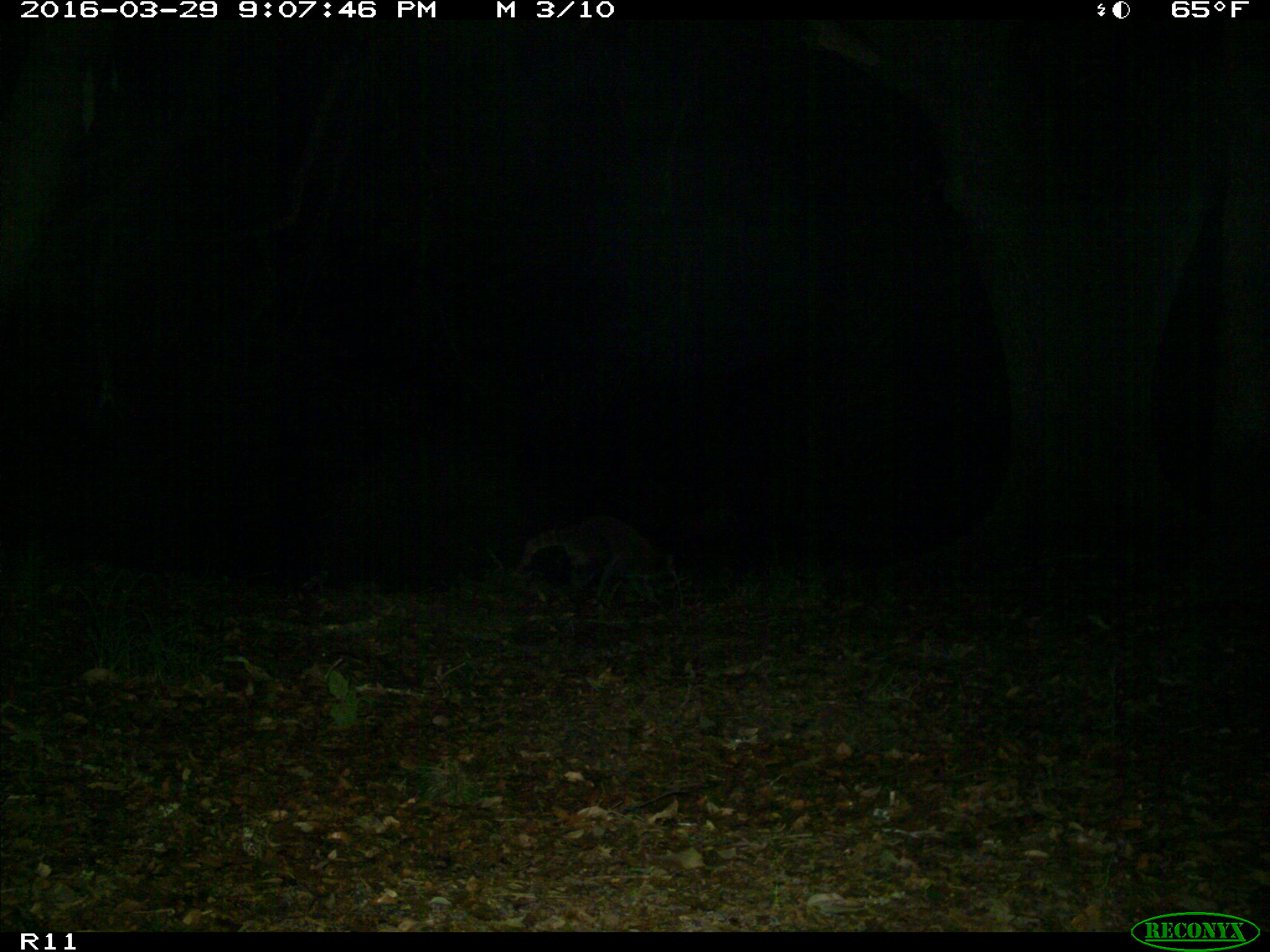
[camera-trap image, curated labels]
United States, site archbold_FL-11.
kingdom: Animalia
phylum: Chordata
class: Mammalia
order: Carnivora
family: Procyonidae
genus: Procyon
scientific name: Procyon lotor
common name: common raccoon